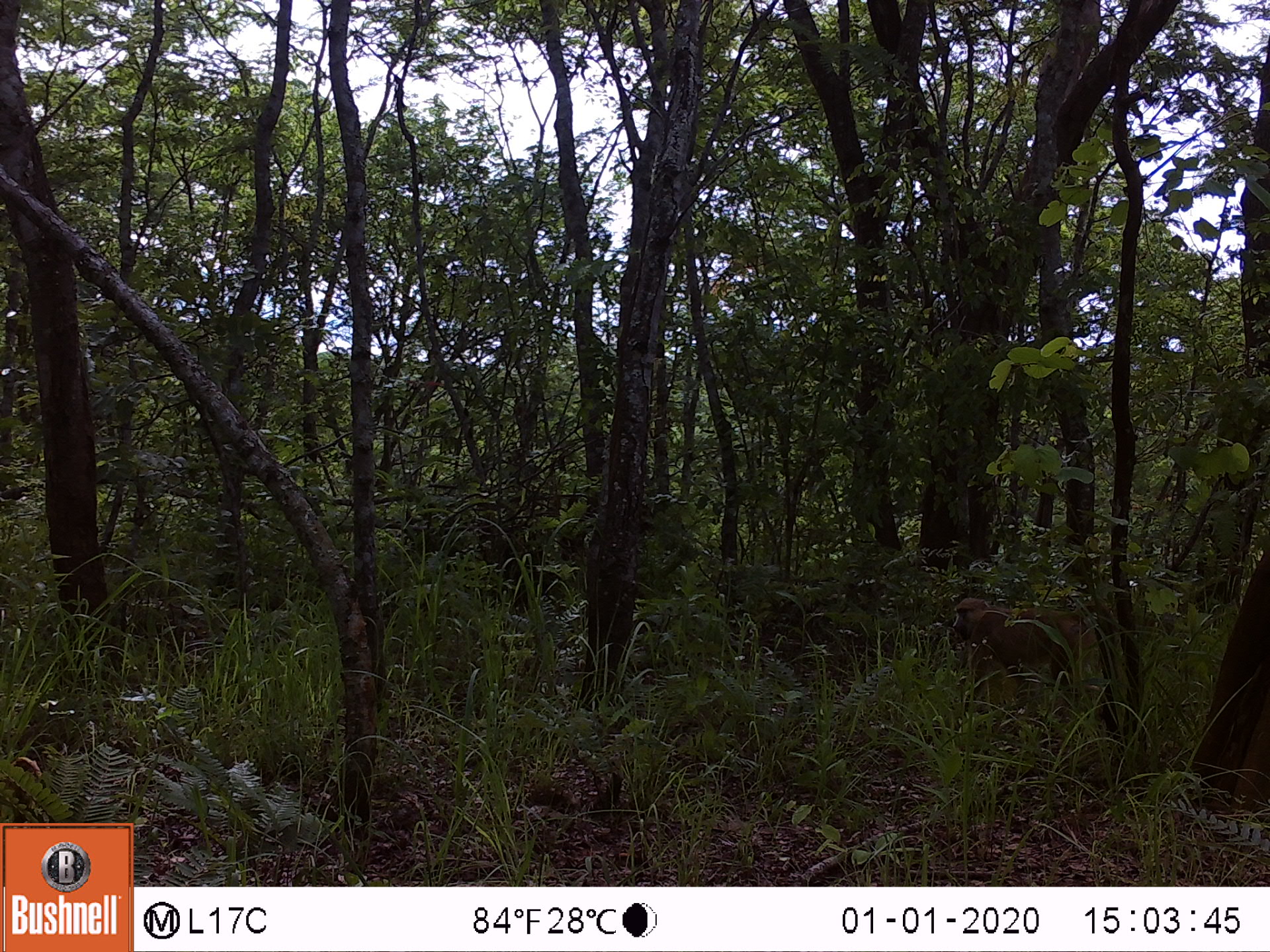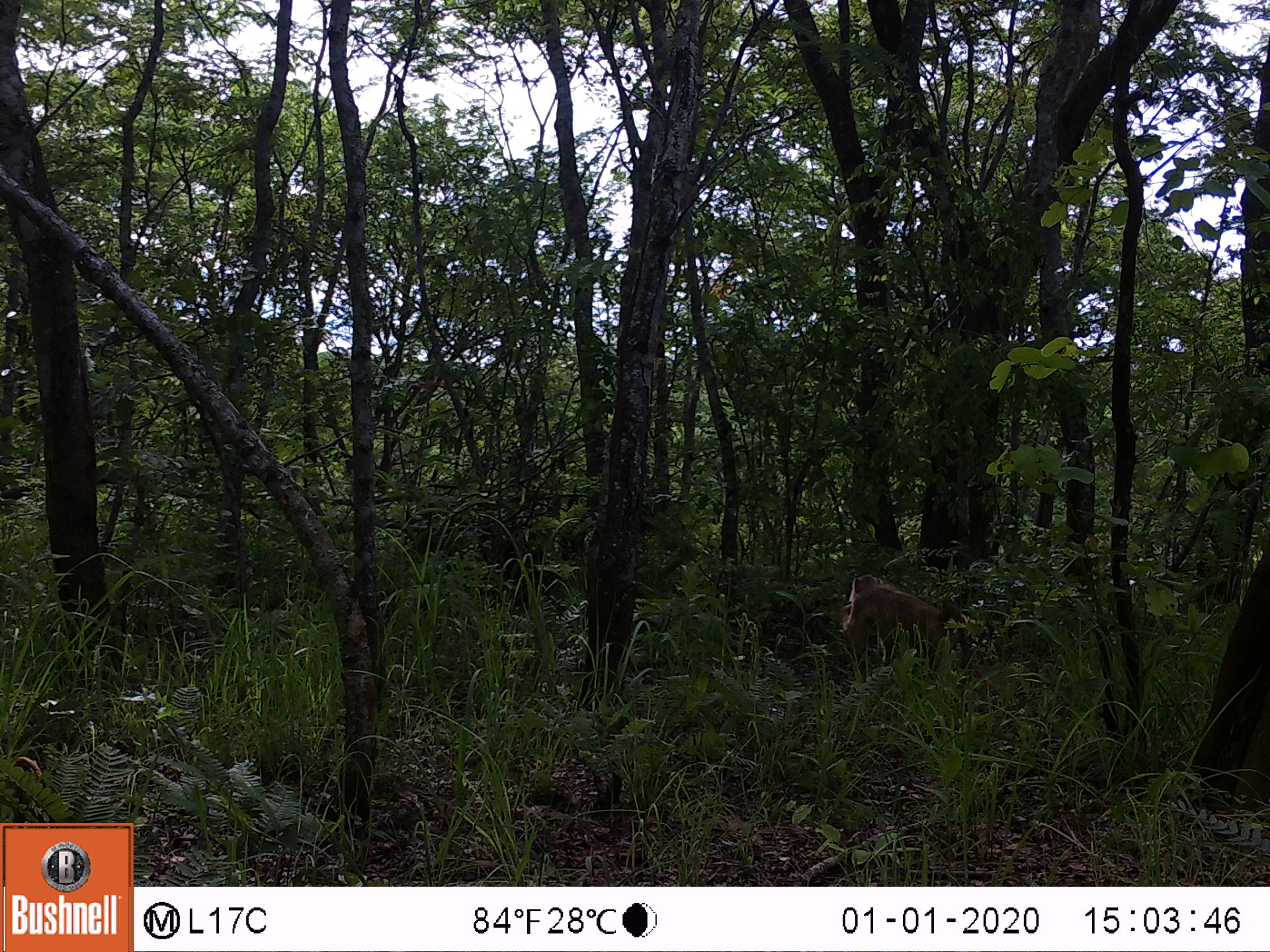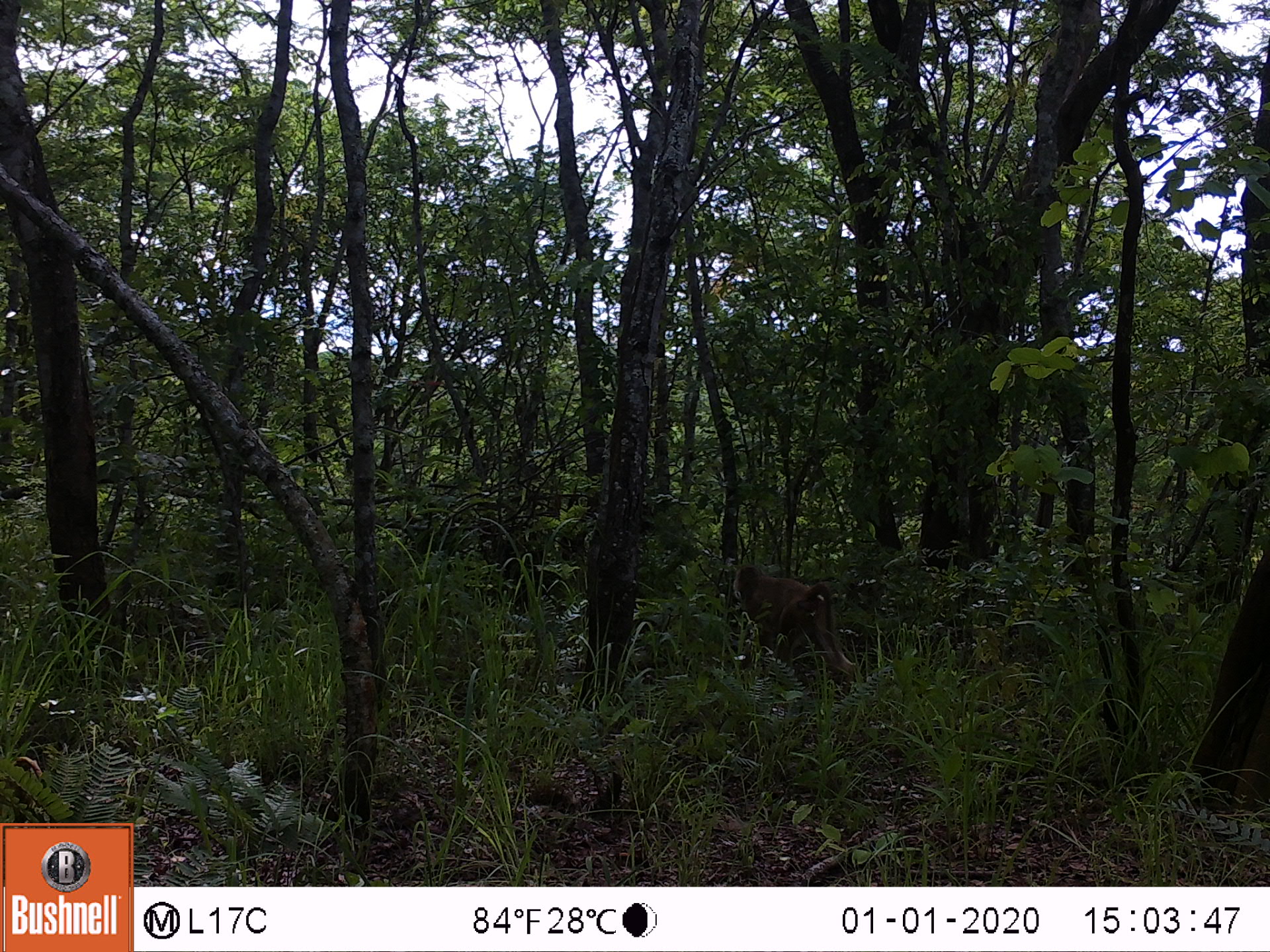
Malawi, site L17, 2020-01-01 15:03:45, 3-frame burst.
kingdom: Animalia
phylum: Chordata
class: Mammalia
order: Primates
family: Cercopithecidae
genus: Papio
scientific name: Papio cynocephalus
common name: yellow baboon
Yellow baboon (Papio cynocephalus), count 1.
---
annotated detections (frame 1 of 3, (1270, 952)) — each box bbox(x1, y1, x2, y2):
yellow baboon: bbox(944, 592, 1121, 723)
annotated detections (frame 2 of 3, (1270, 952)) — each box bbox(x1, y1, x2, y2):
yellow baboon: bbox(833, 570, 971, 685)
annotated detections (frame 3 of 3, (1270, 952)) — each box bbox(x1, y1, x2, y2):
yellow baboon: bbox(730, 558, 858, 685)